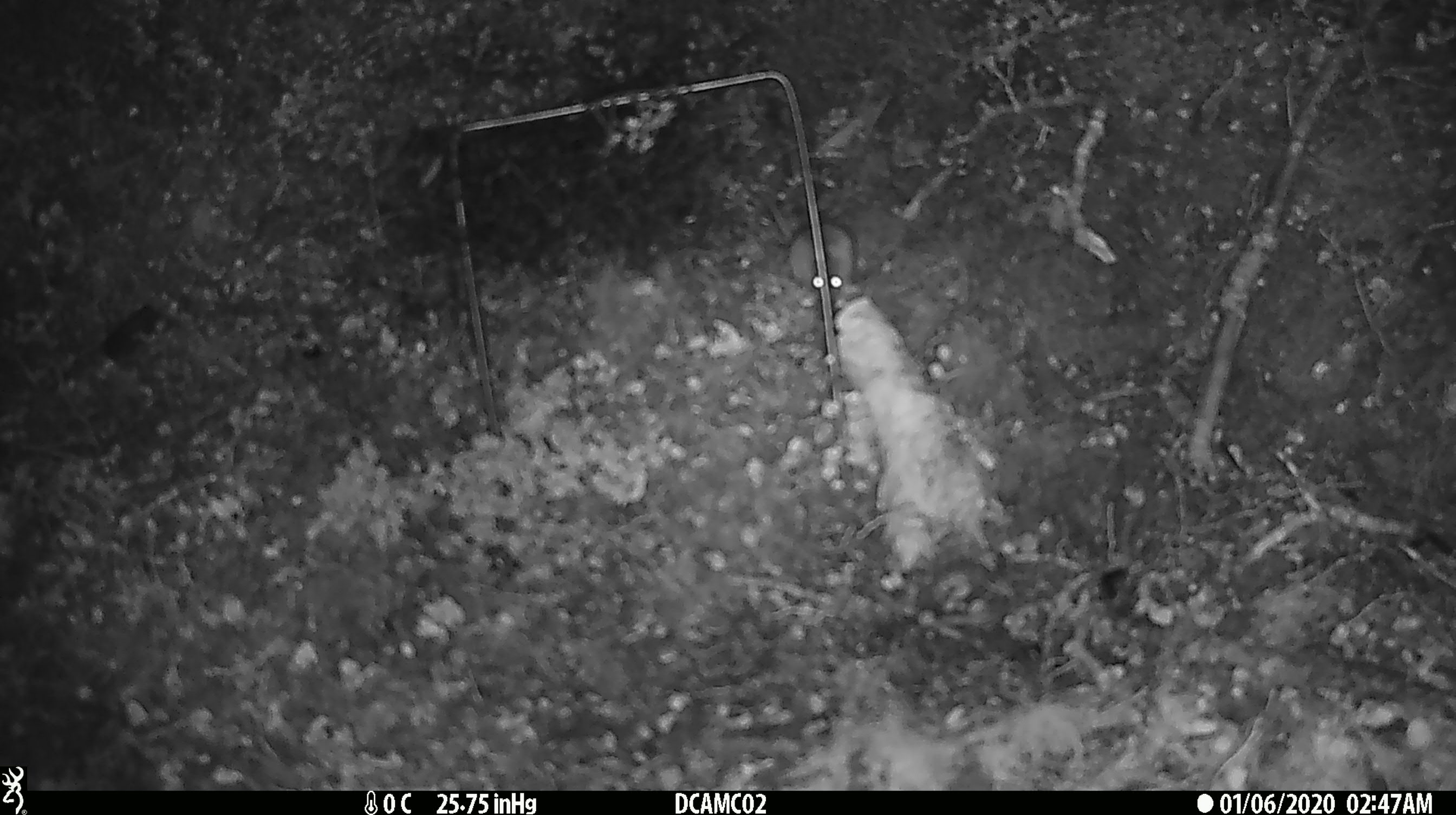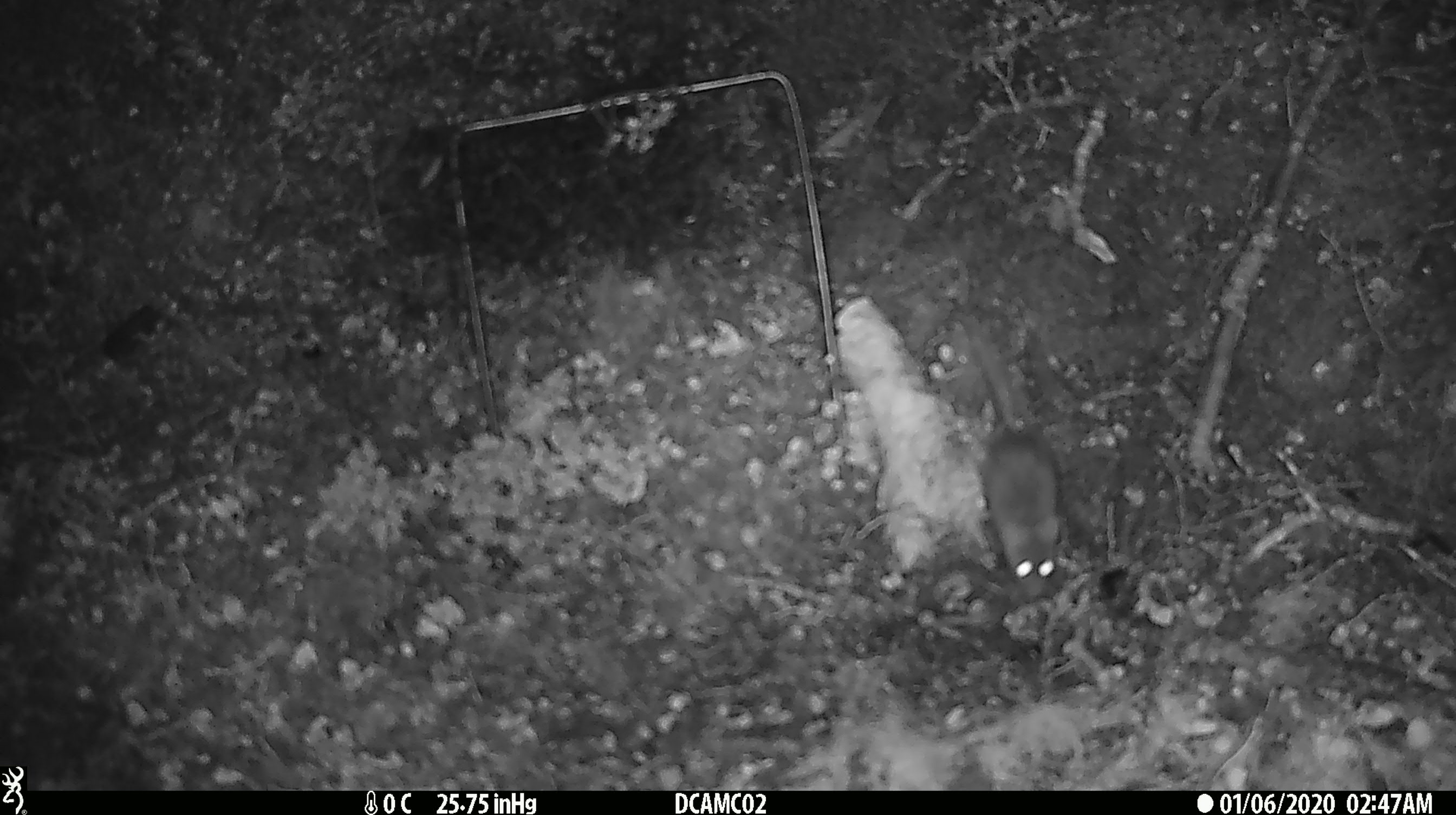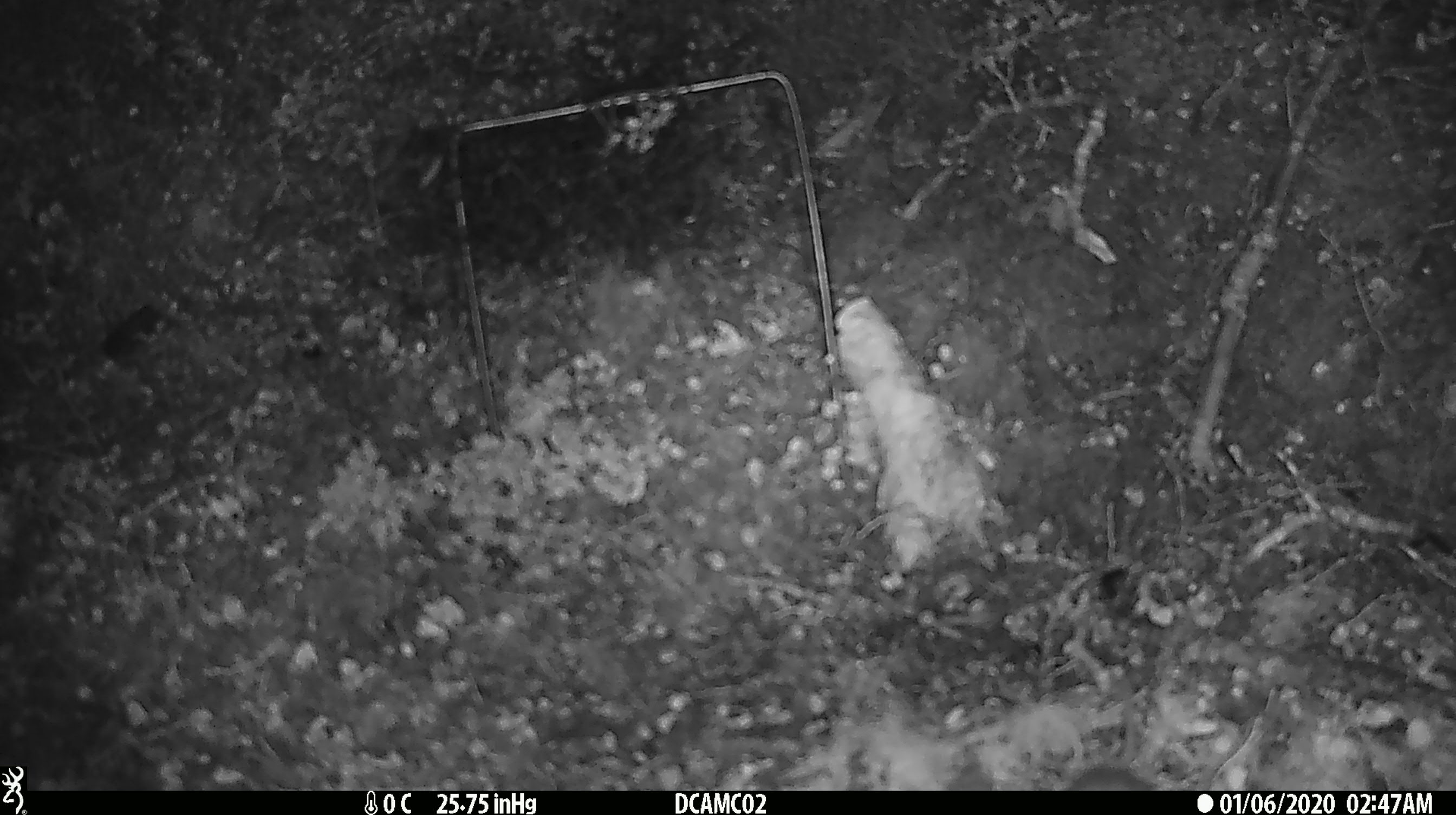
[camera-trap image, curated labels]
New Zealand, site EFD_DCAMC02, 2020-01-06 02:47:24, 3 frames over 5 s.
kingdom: Animalia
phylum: Chordata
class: Mammalia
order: Rodentia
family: Muridae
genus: Mus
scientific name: Mus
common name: mouse